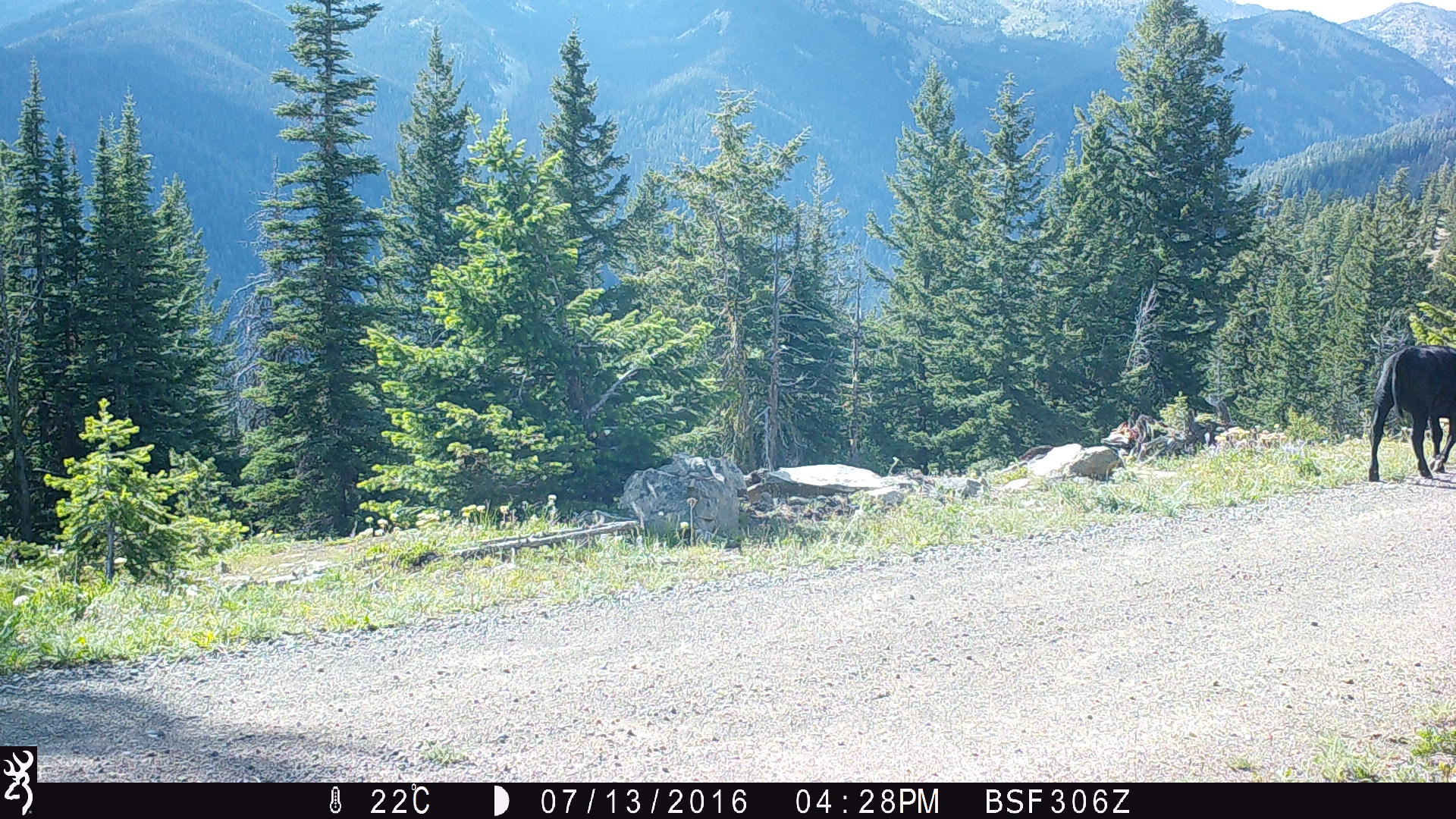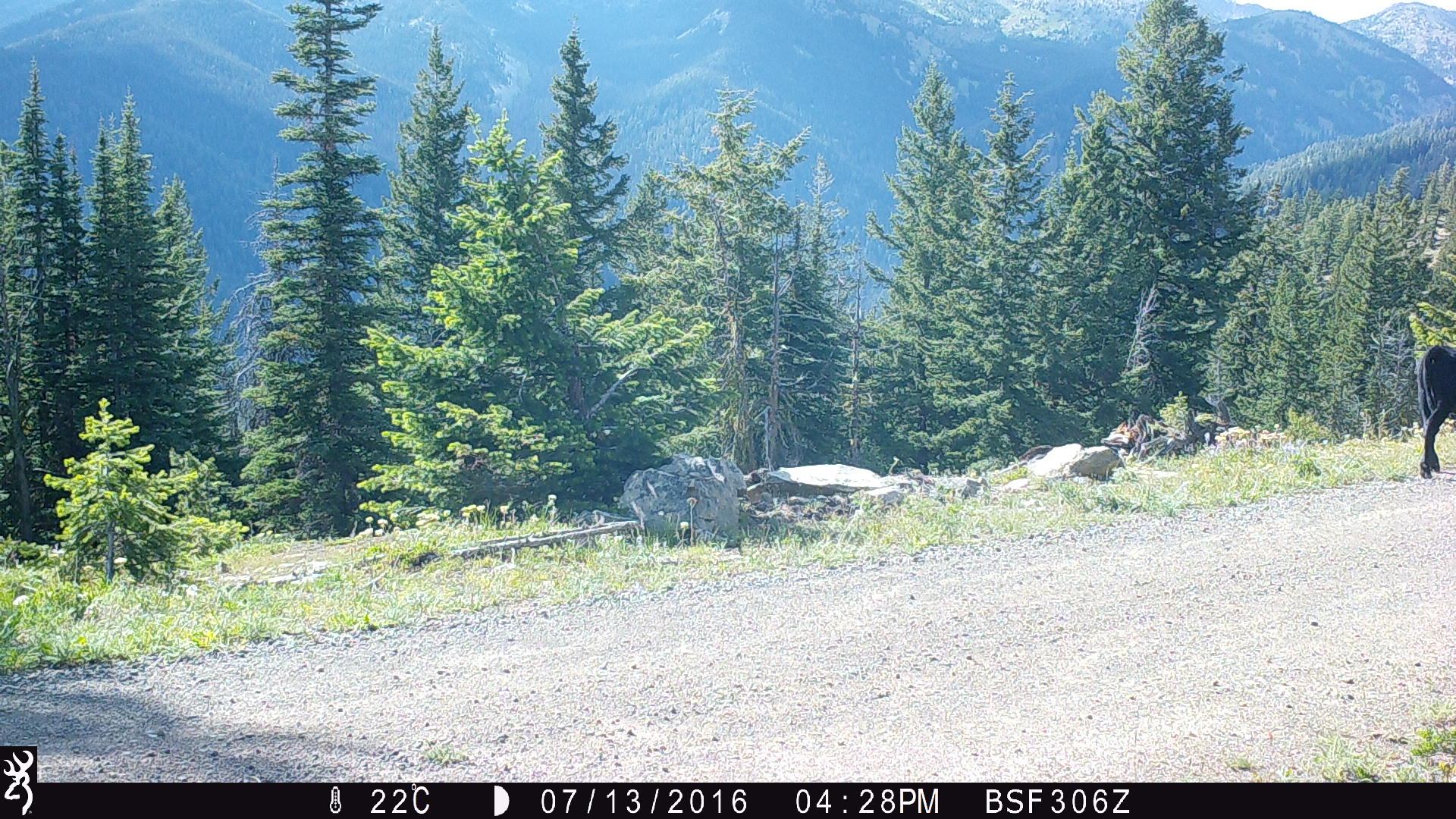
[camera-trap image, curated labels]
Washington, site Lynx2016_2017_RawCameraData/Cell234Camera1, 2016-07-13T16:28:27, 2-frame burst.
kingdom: Animalia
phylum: Chordata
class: Mammalia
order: Artiodactyla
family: Bovidae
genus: Bos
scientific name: Bos taurus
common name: domestic cattle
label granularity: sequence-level